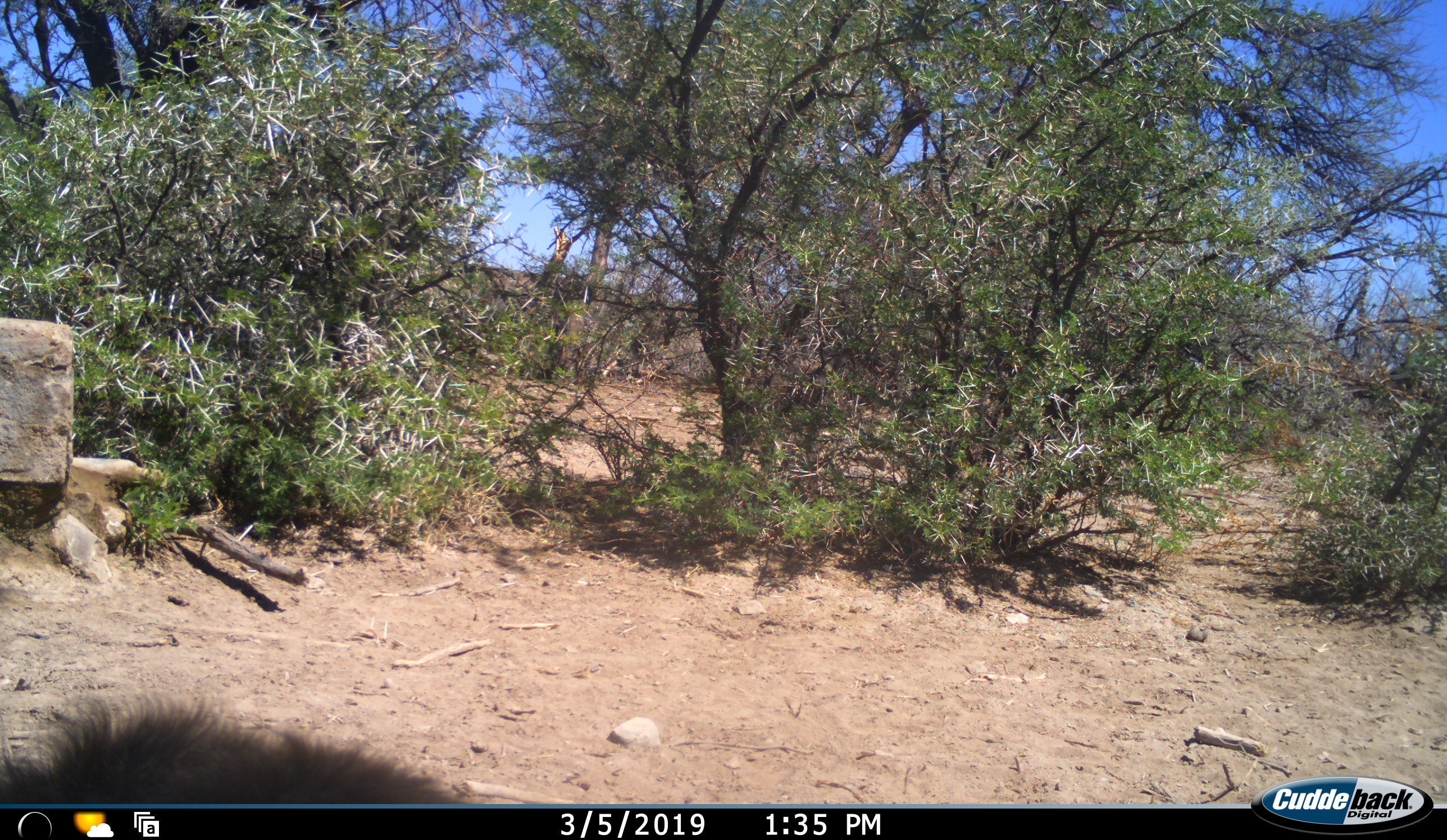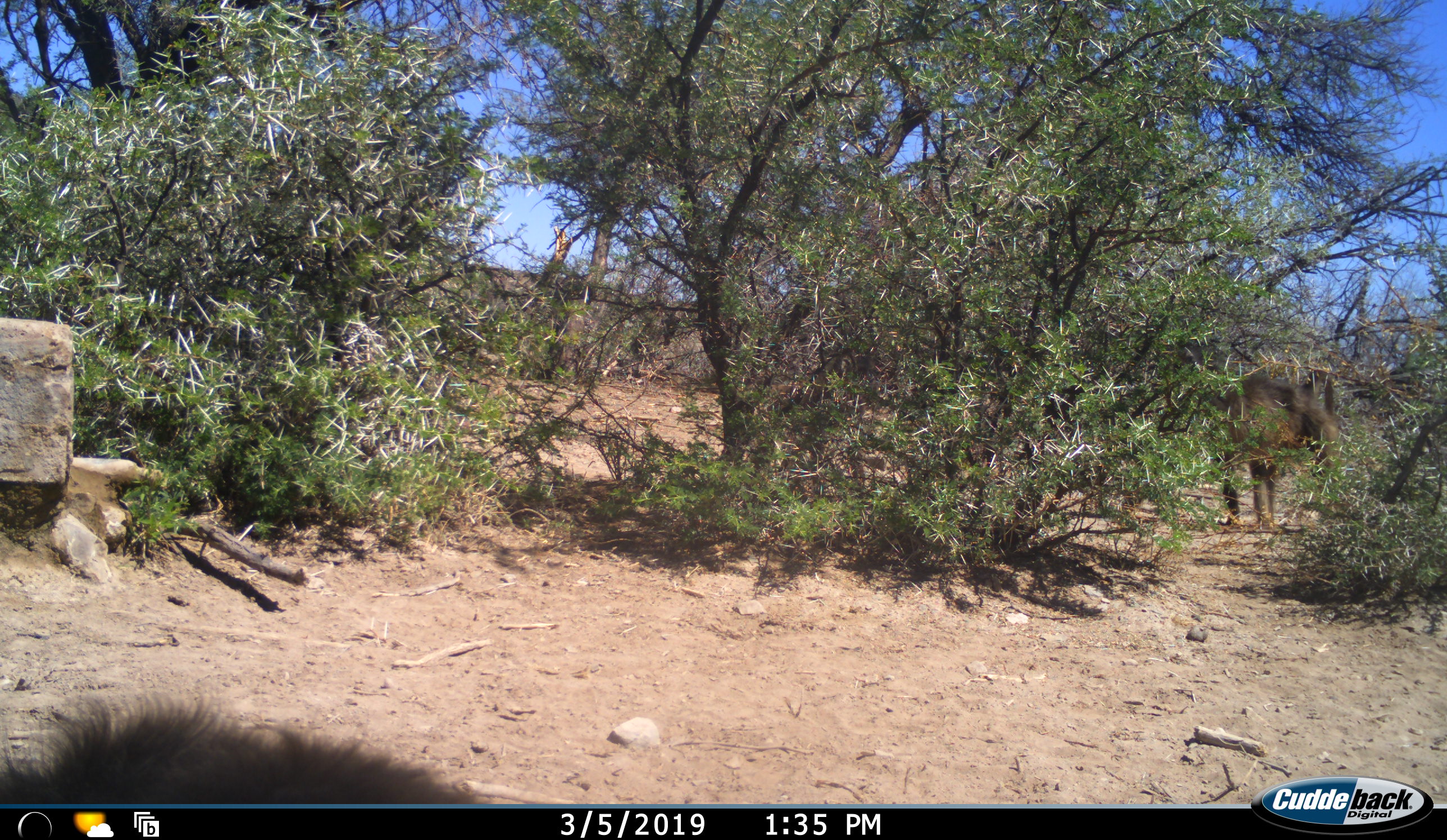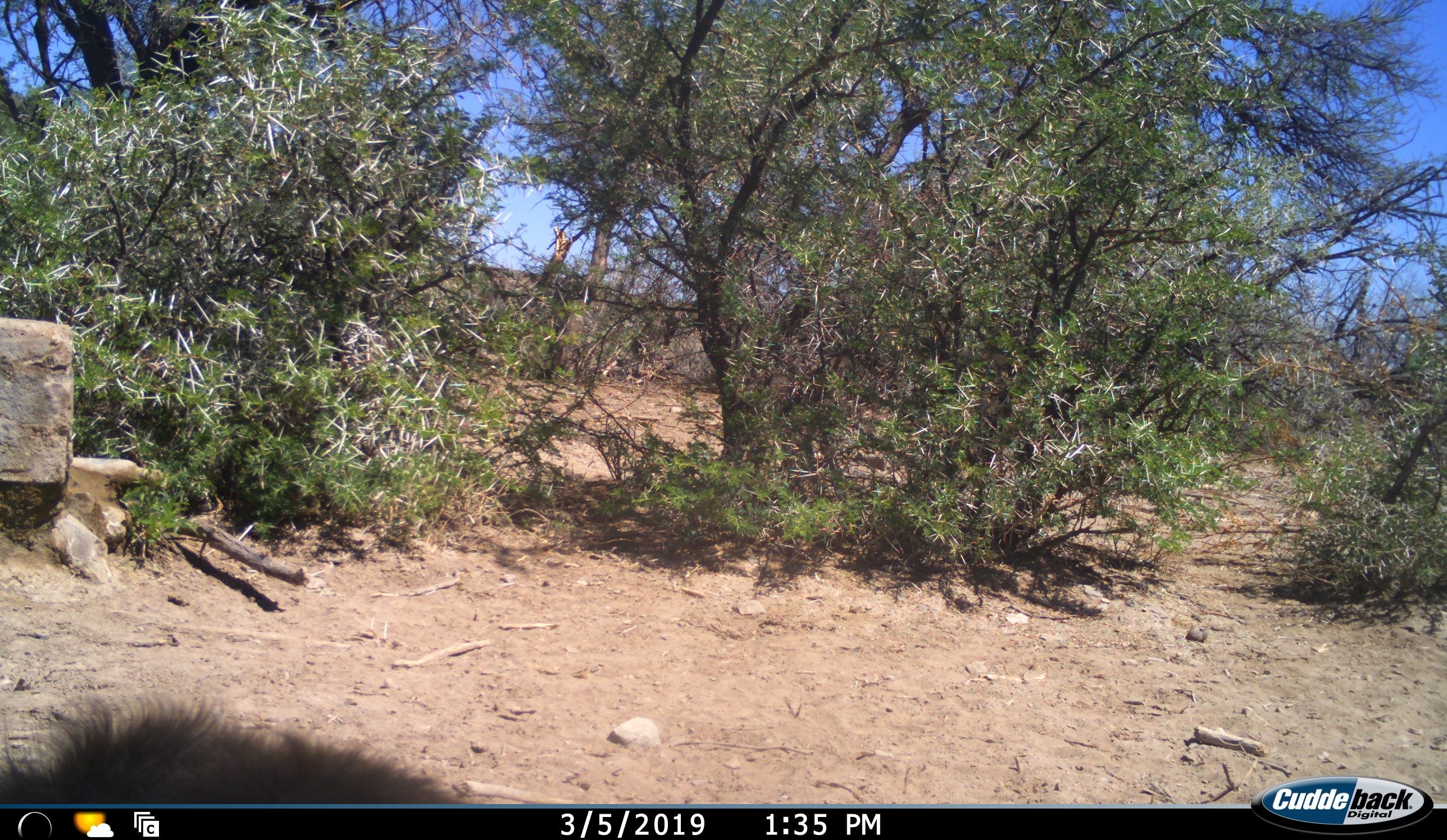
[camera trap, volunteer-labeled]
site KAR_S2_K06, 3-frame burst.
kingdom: Animalia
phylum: Chordata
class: Mammalia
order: Primates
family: Cercopithecidae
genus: Papio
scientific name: Papio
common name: baboon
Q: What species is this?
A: Baboon (Papio).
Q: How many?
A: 2.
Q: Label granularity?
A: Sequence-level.